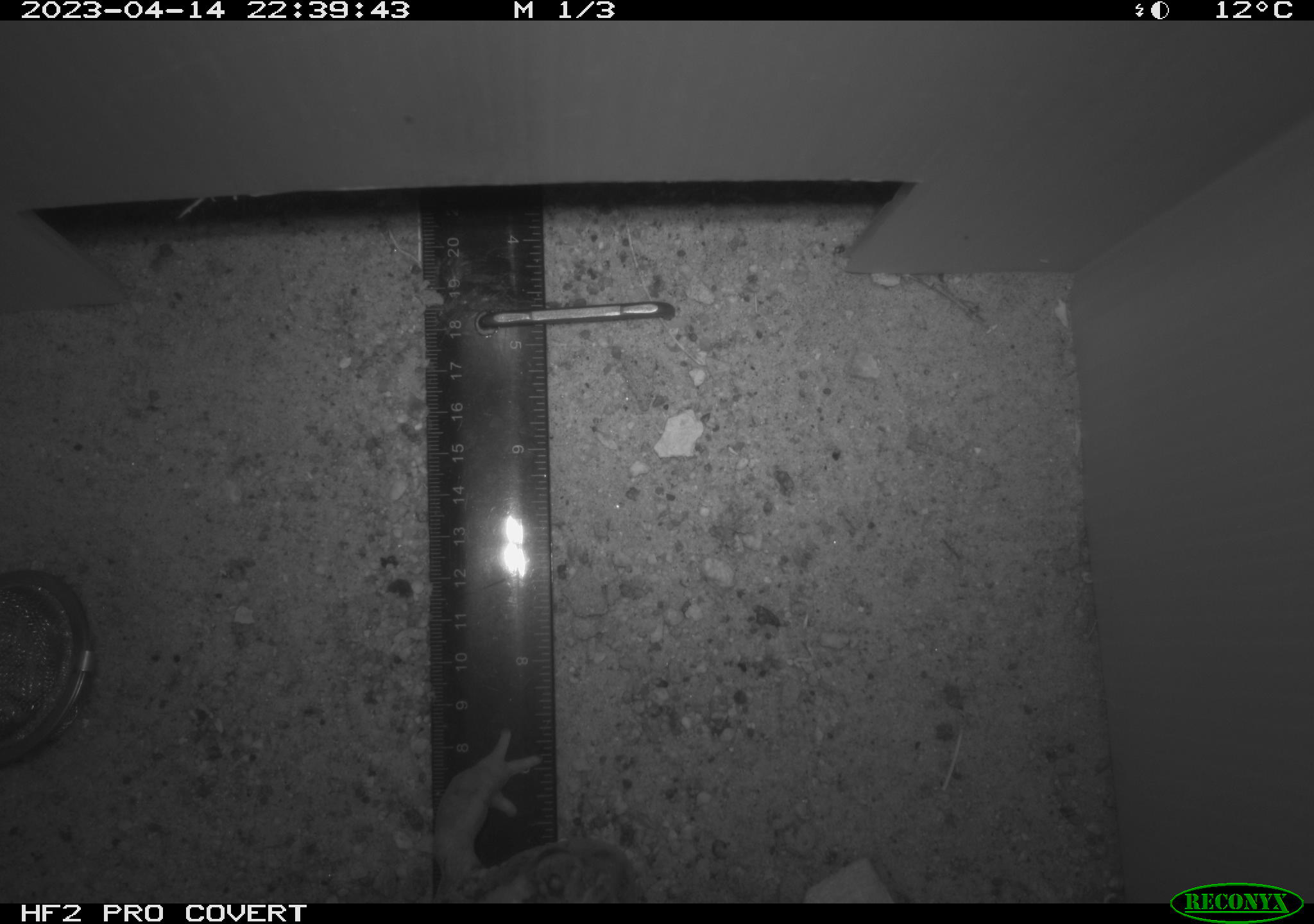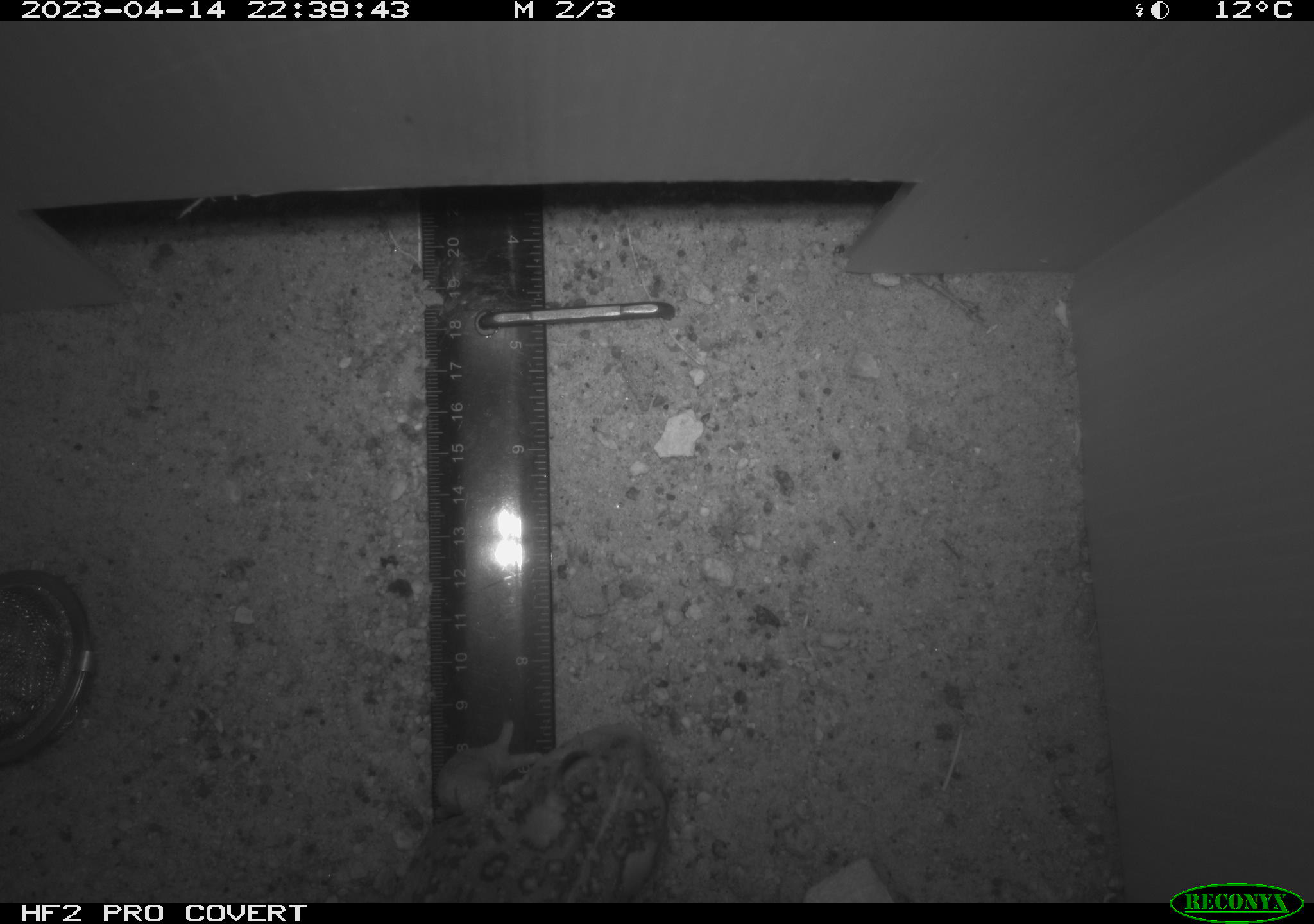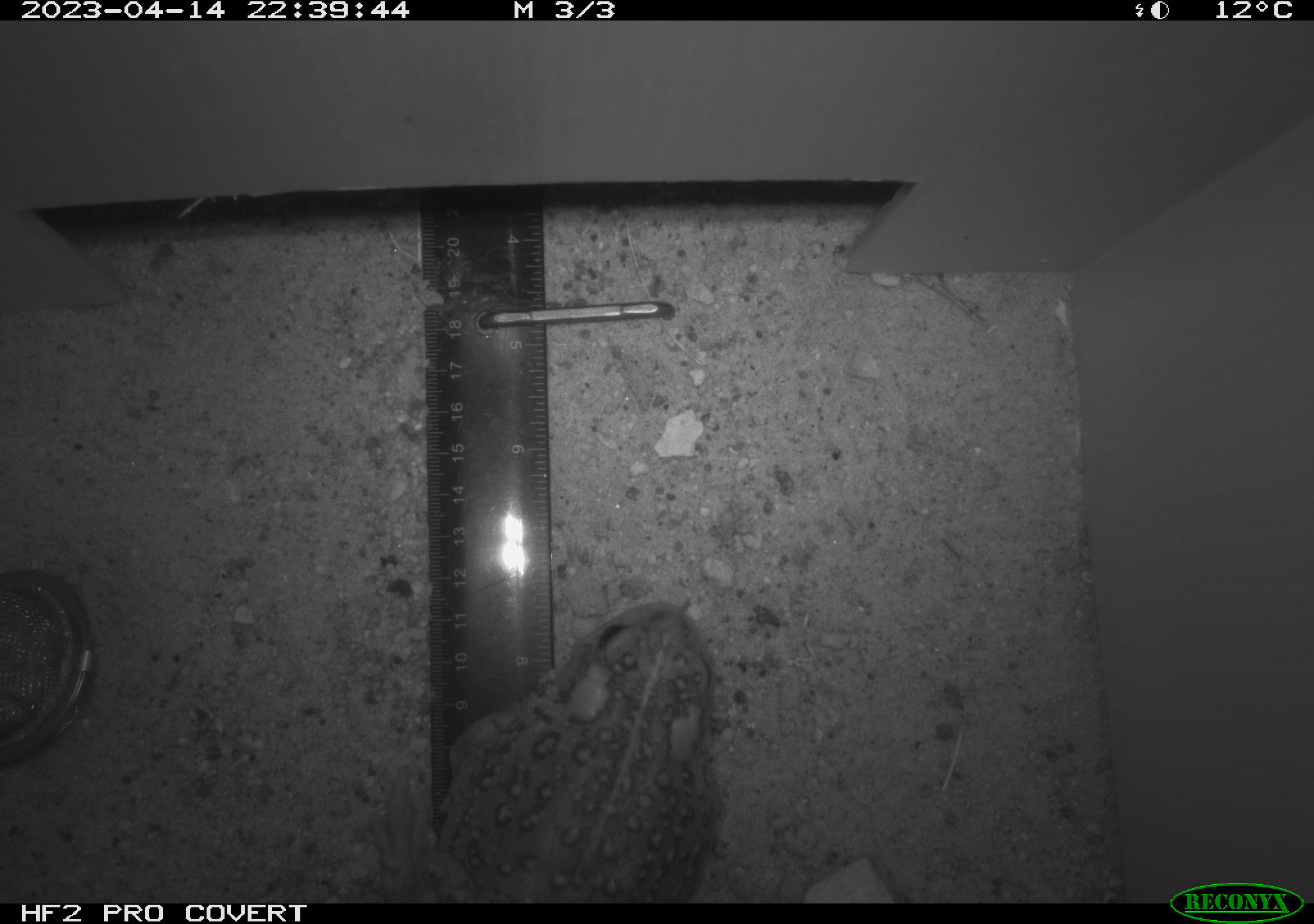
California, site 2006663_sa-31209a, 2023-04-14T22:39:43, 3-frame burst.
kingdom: Animalia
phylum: Chordata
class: Amphibia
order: Anura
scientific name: Anura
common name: frogs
Frogs (Anura).